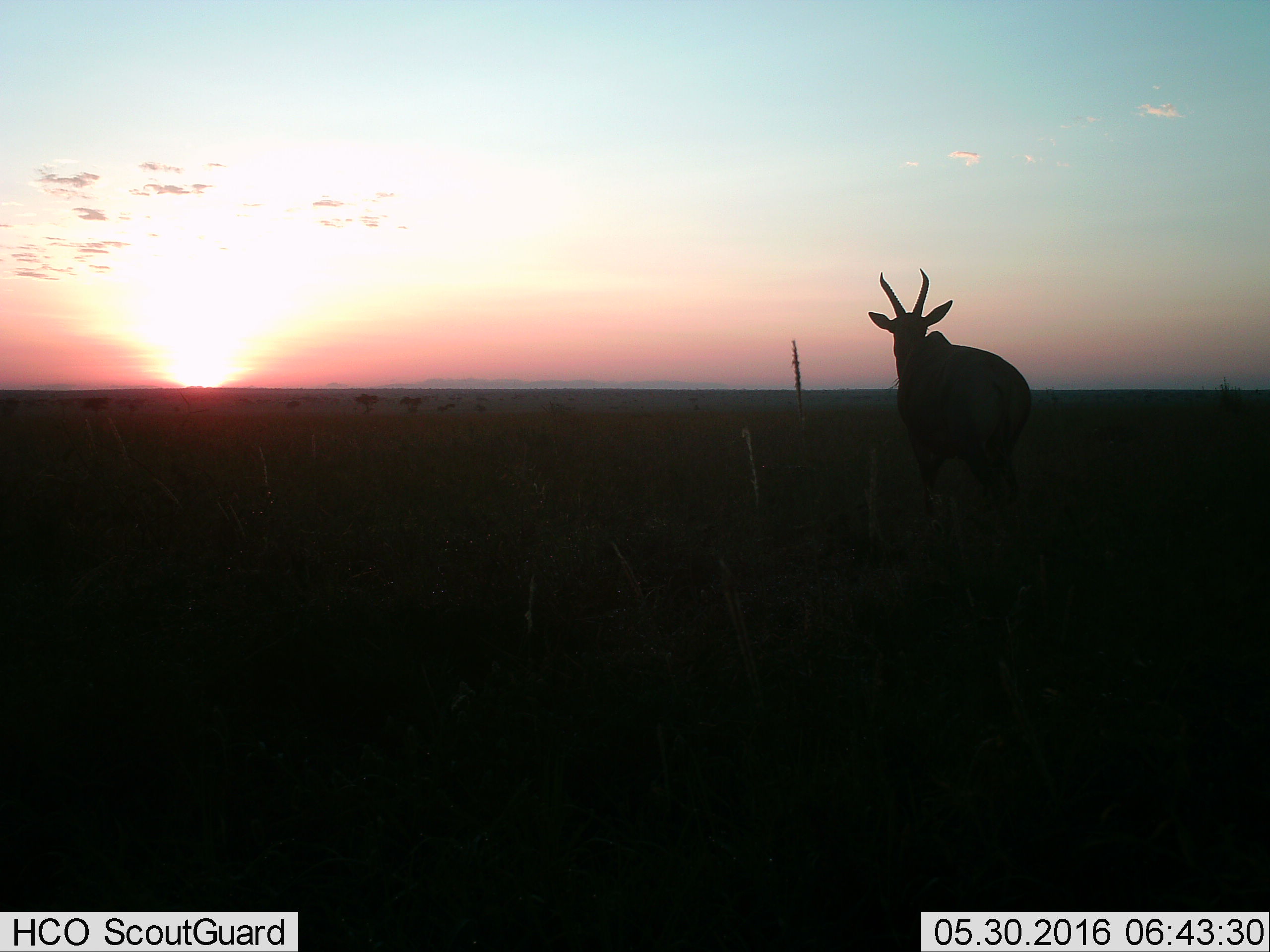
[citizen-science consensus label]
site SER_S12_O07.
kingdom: Animalia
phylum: Chordata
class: Mammalia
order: Artiodactyla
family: Bovidae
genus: Damaliscus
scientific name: Damaliscus lunatus jimela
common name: topi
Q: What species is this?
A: Topi (Damaliscus lunatus jimela).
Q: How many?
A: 1.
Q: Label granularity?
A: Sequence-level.